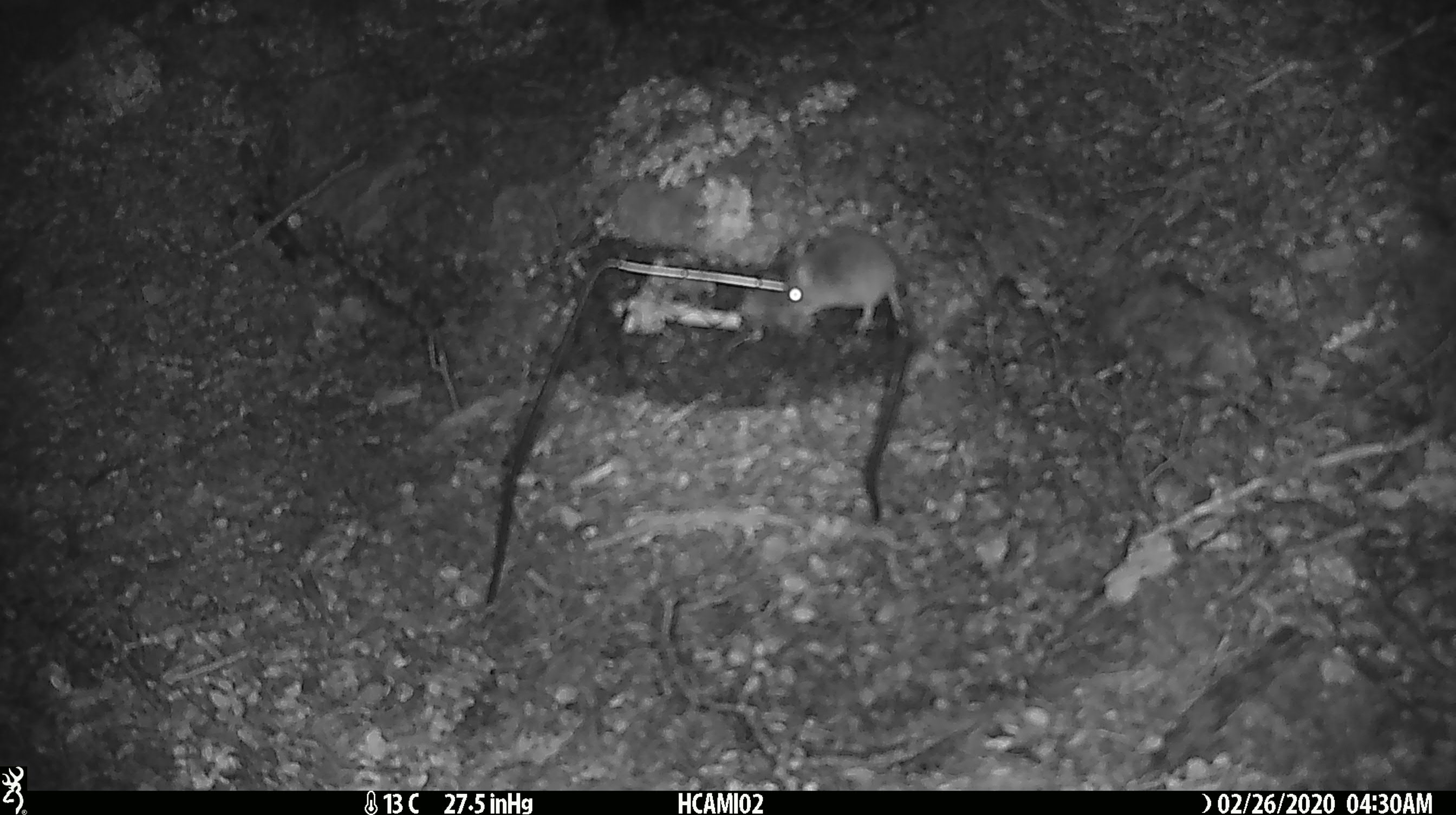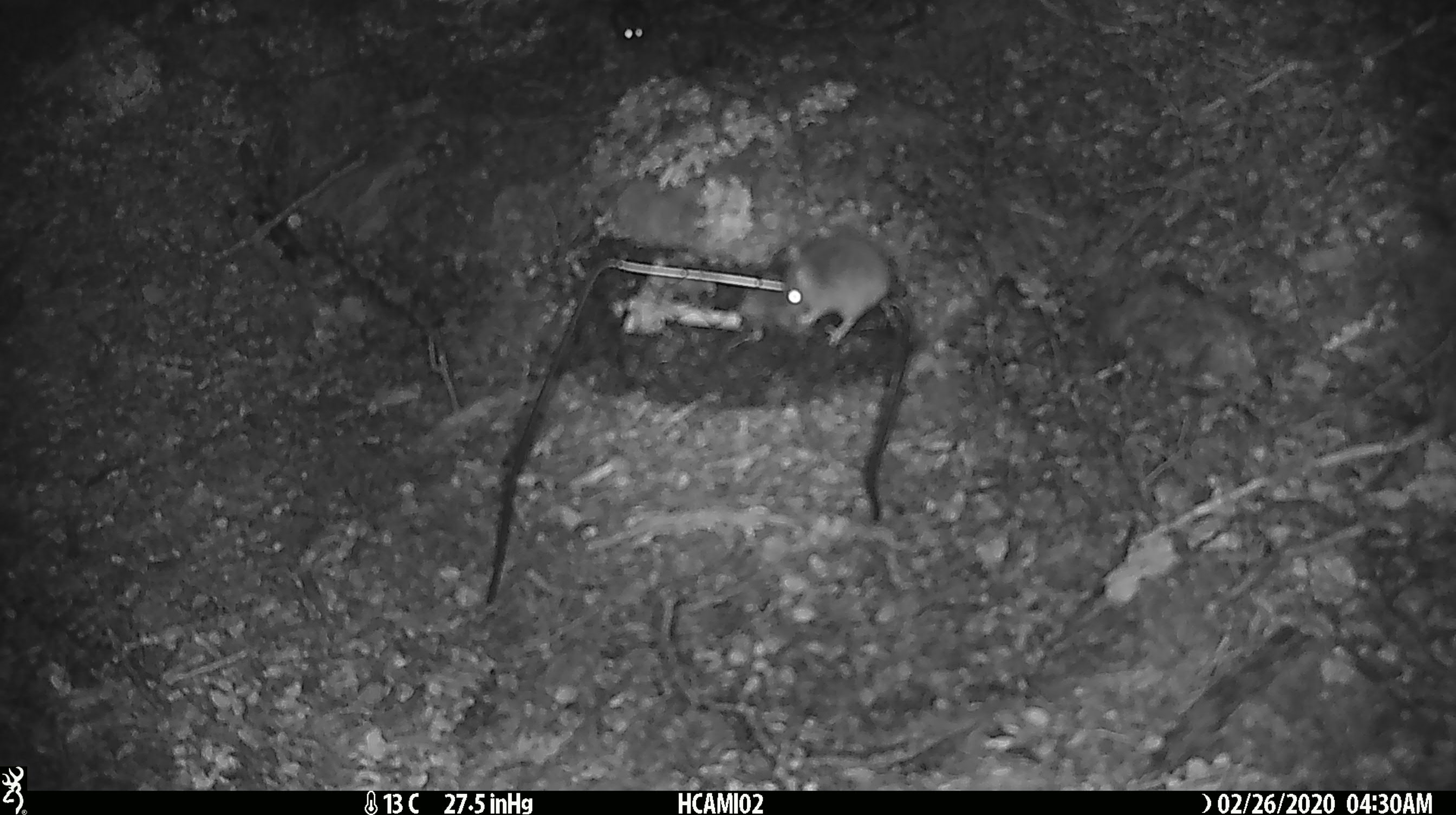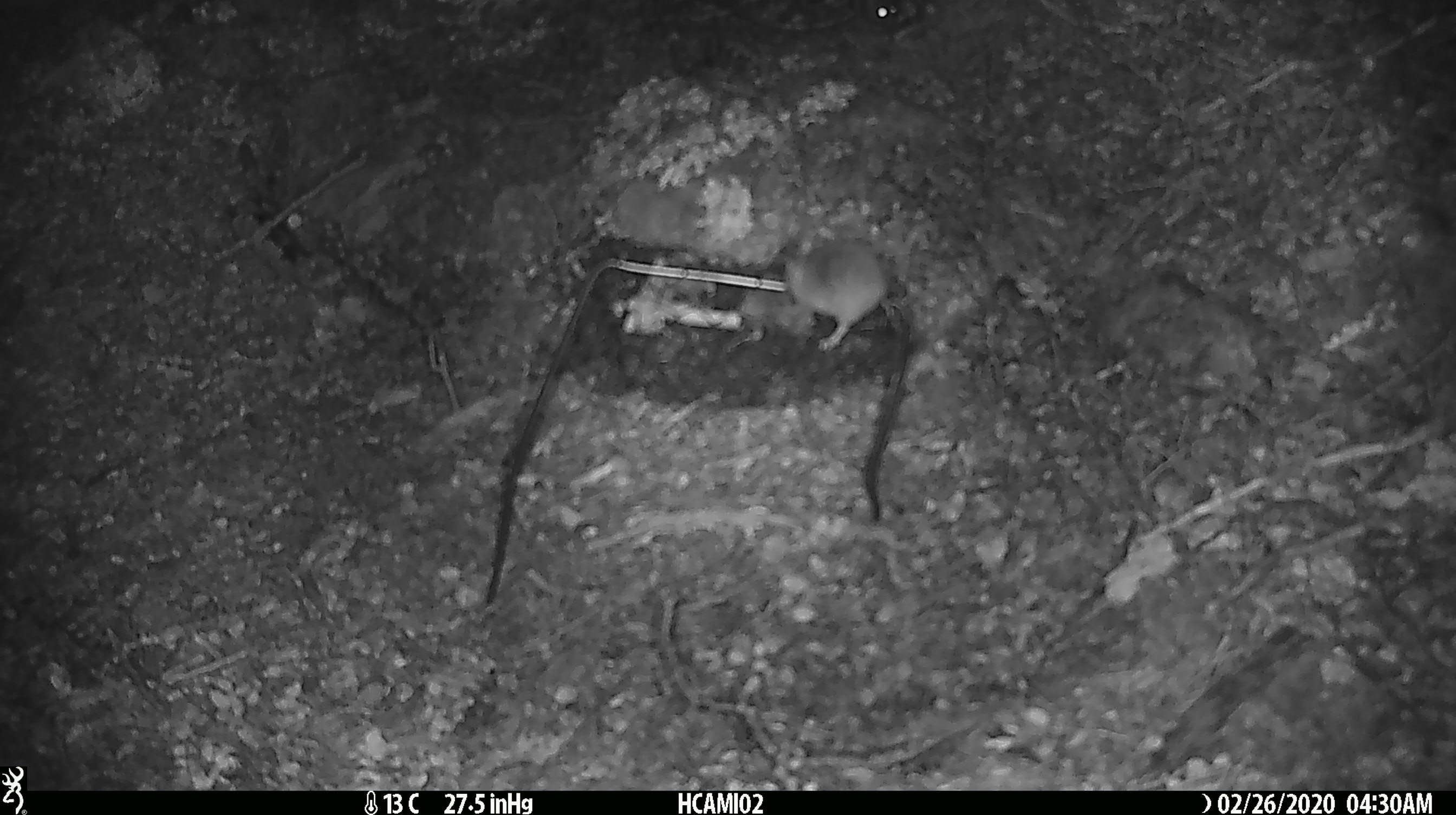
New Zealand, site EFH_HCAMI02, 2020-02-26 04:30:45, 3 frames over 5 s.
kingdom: Animalia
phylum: Chordata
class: Mammalia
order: Rodentia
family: Muridae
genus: Mus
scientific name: Mus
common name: mouse